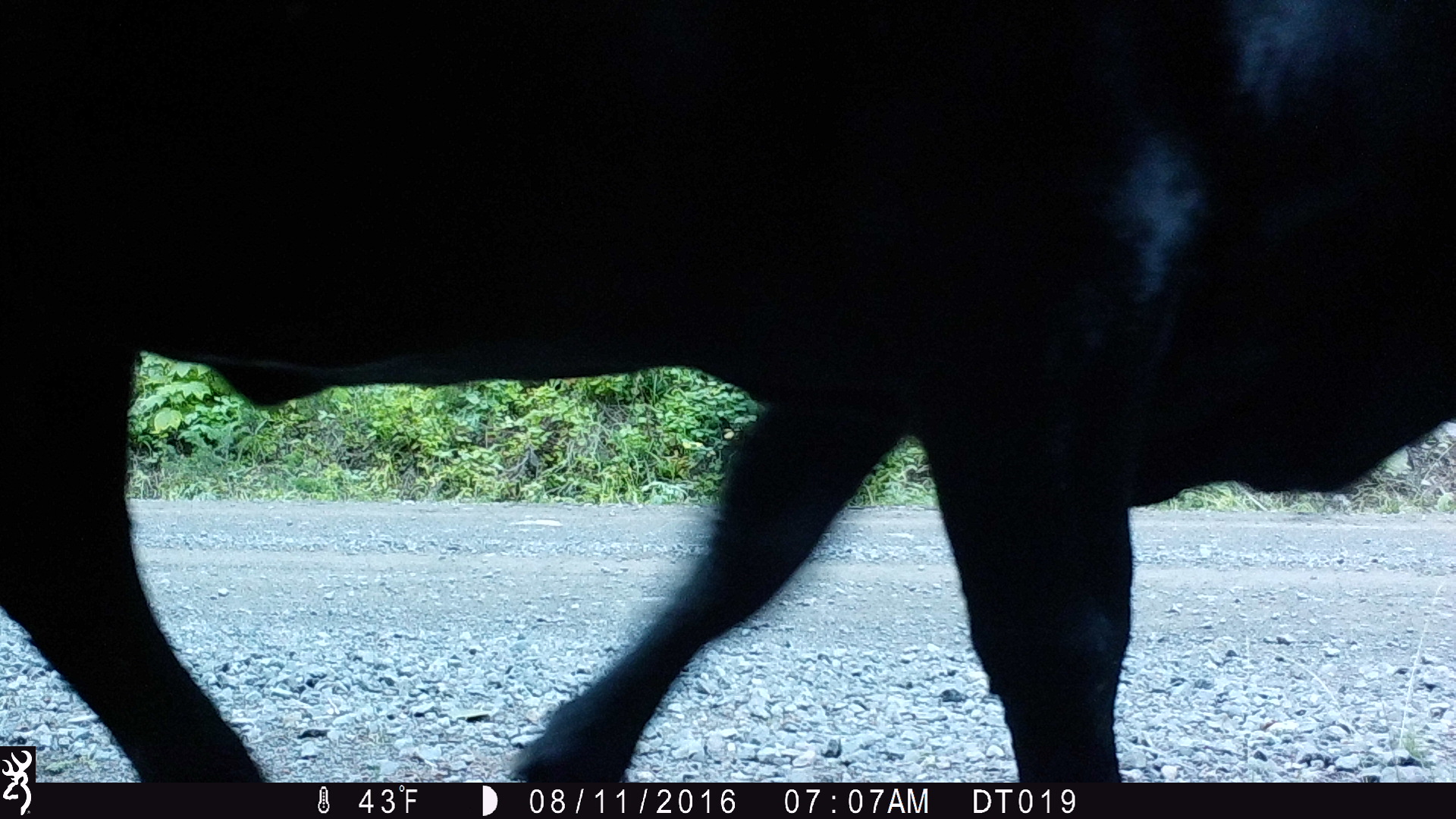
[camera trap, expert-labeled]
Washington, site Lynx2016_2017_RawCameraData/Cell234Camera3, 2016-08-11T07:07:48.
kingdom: Animalia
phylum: Chordata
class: Mammalia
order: Artiodactyla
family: Bovidae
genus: Bos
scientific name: Bos taurus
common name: domestic cattle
Domestic cattle (Bos taurus). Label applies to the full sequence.